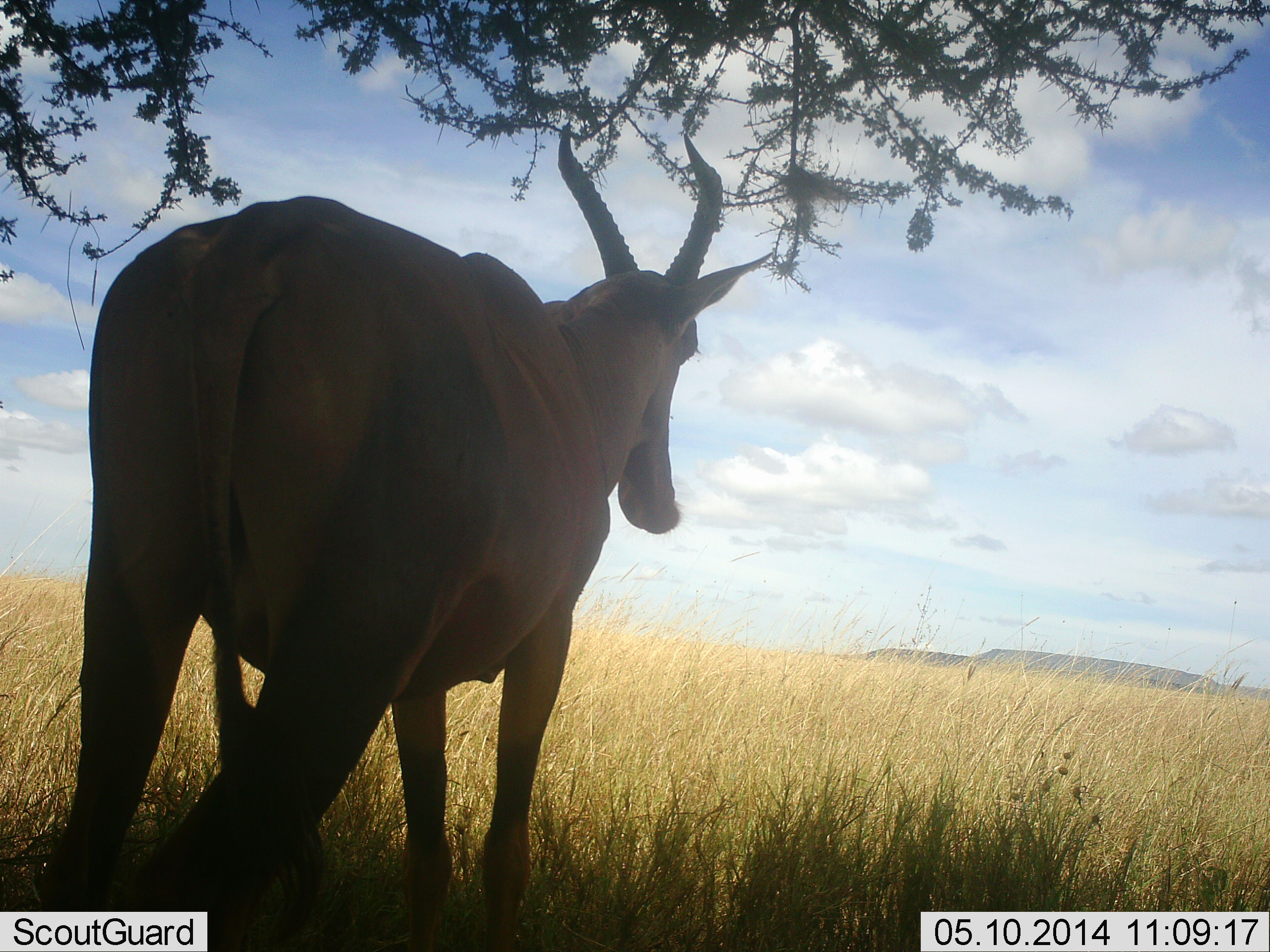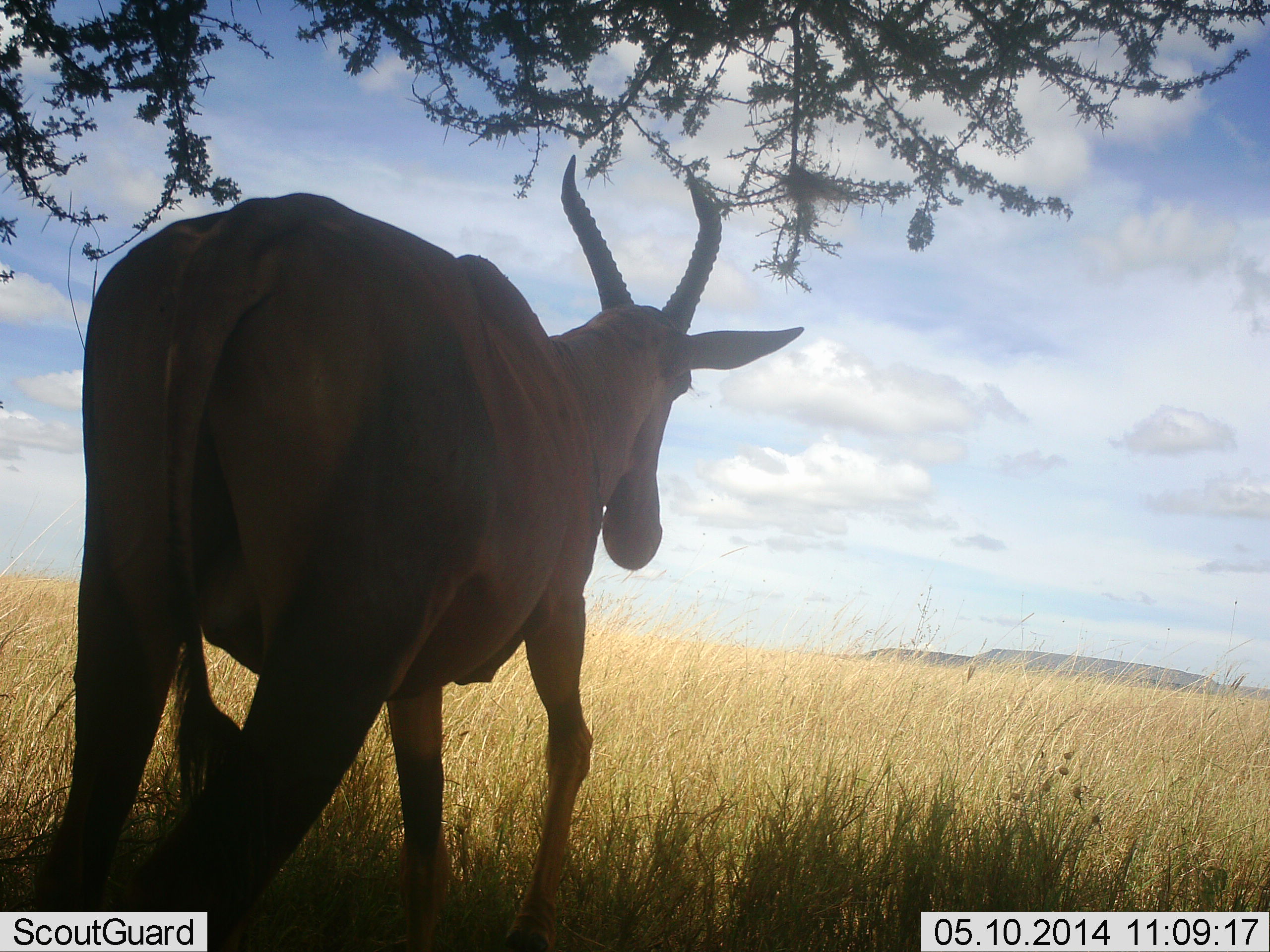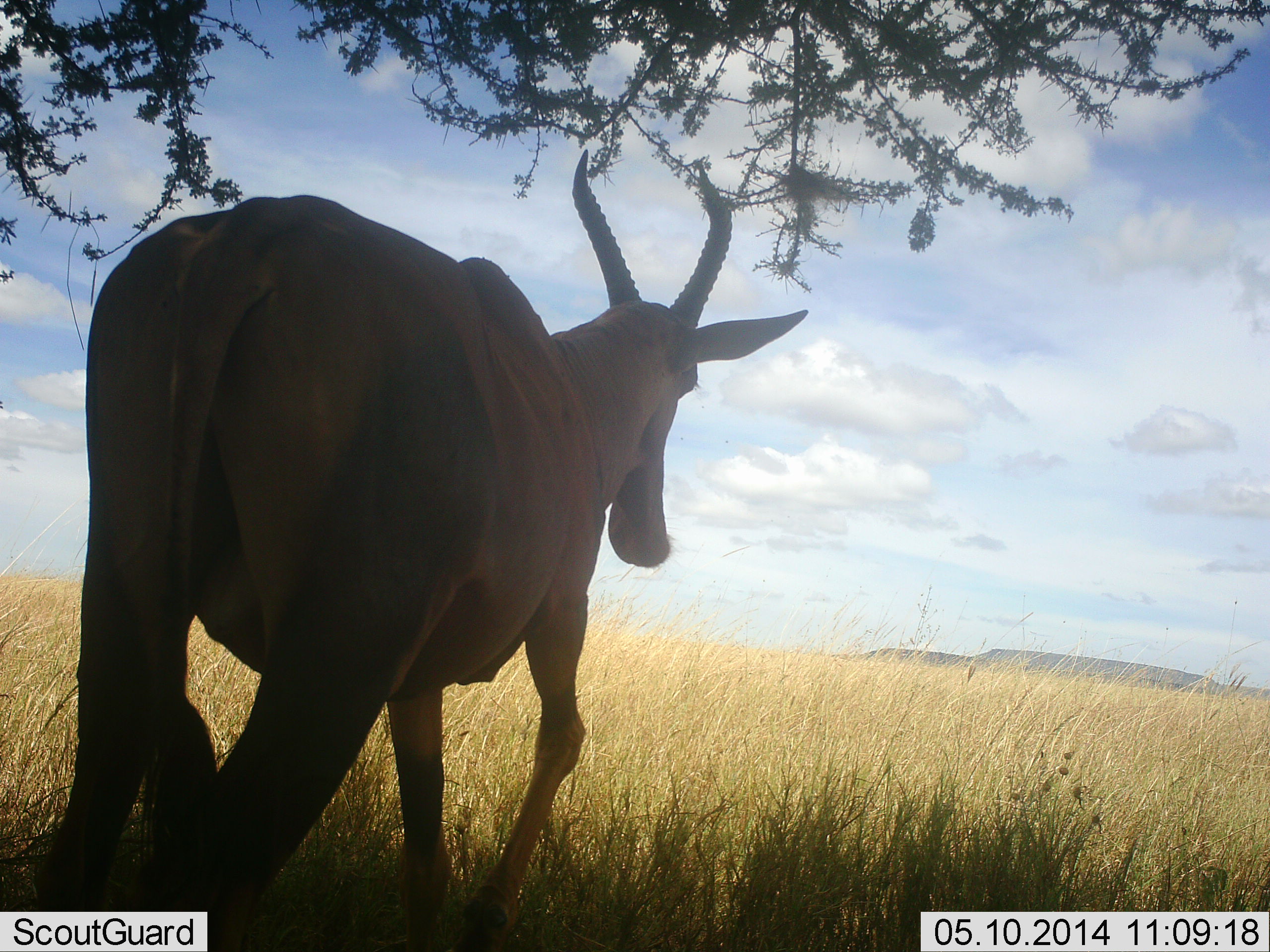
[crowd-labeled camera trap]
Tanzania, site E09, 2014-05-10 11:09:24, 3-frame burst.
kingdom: Animalia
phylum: Chordata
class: Mammalia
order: Artiodactyla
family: Bovidae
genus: Damaliscus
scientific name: Damaliscus lunatus jimela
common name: topi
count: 1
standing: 85%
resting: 0%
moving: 19%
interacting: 0%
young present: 0%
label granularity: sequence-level